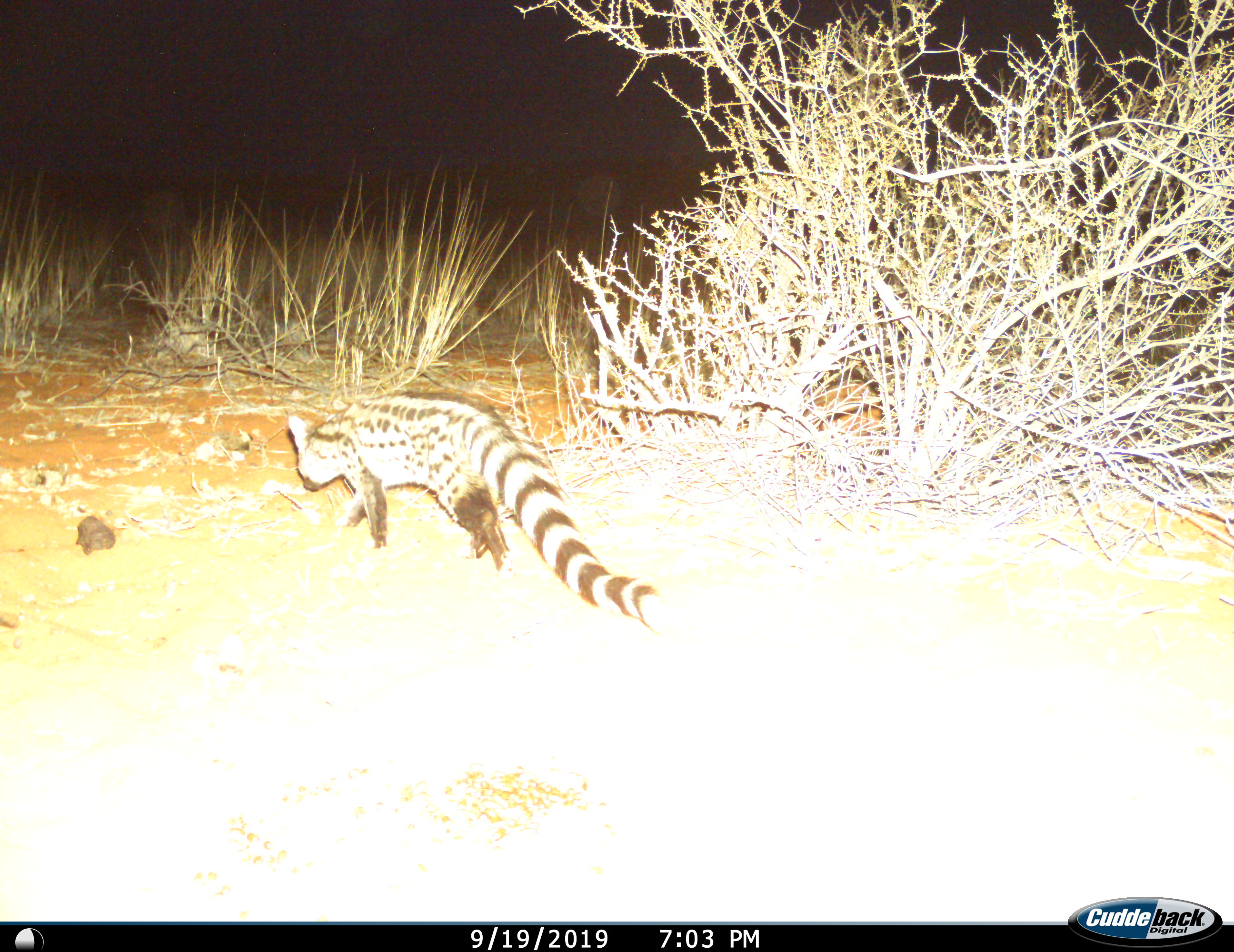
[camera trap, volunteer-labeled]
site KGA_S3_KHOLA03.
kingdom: Animalia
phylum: Chordata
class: Mammalia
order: Carnivora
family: Viverridae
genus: Genetta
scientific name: Genetta genetta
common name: small-spotted genet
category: genetcommonsmallspotted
Genetcommonsmallspotted (small-spotted genet) (Genetta genetta), count 1. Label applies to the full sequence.